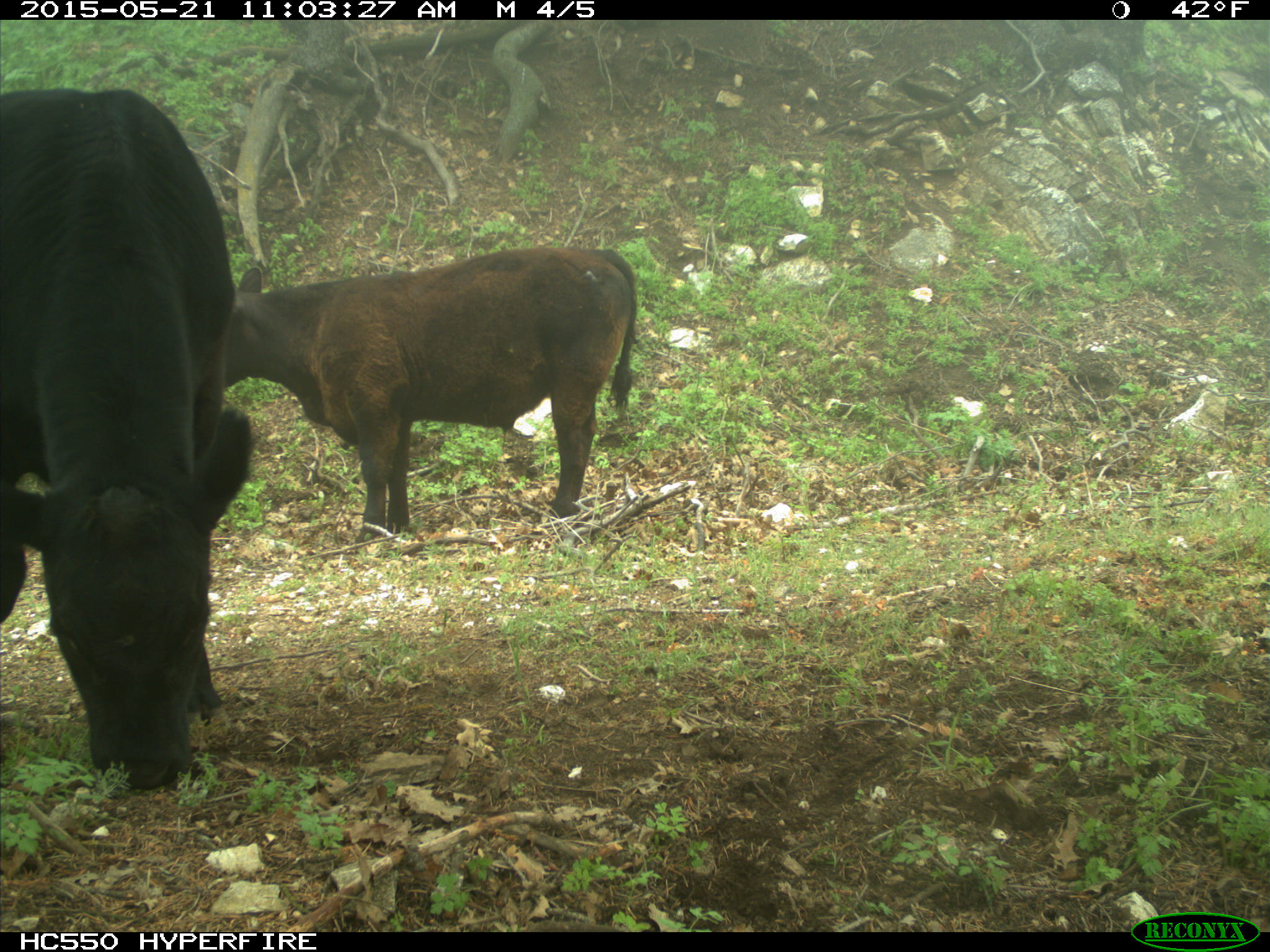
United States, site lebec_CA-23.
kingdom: Animalia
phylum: Chordata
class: Mammalia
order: Artiodactyla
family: Bovidae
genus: Bos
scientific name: Bos taurus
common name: domestic cow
Bos taurus (domestic cow).